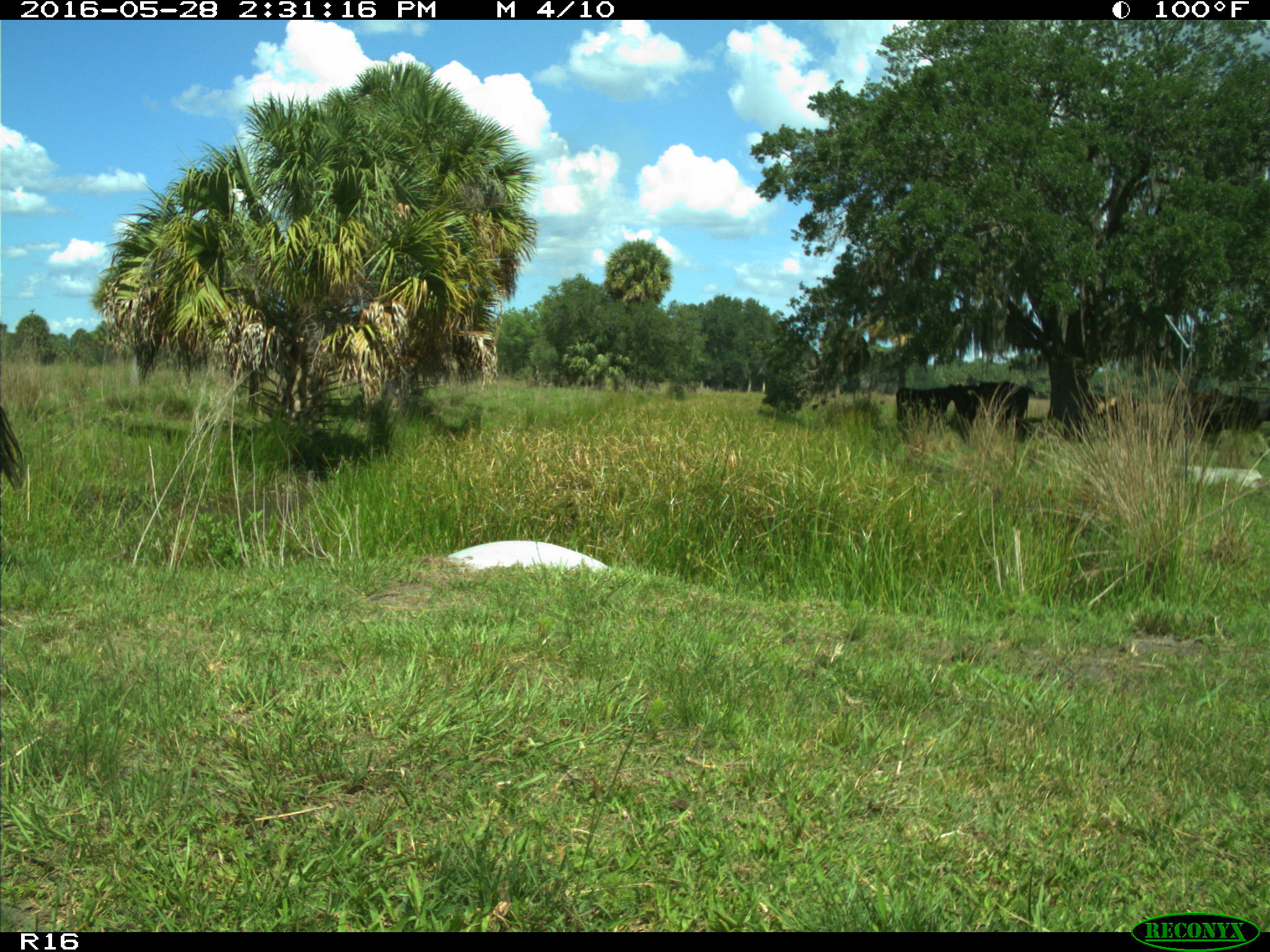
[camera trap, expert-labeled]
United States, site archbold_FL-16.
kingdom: Animalia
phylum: Chordata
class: Mammalia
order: Artiodactyla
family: Bovidae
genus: Bos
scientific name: Bos taurus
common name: domestic cow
Bos taurus (domestic cow).